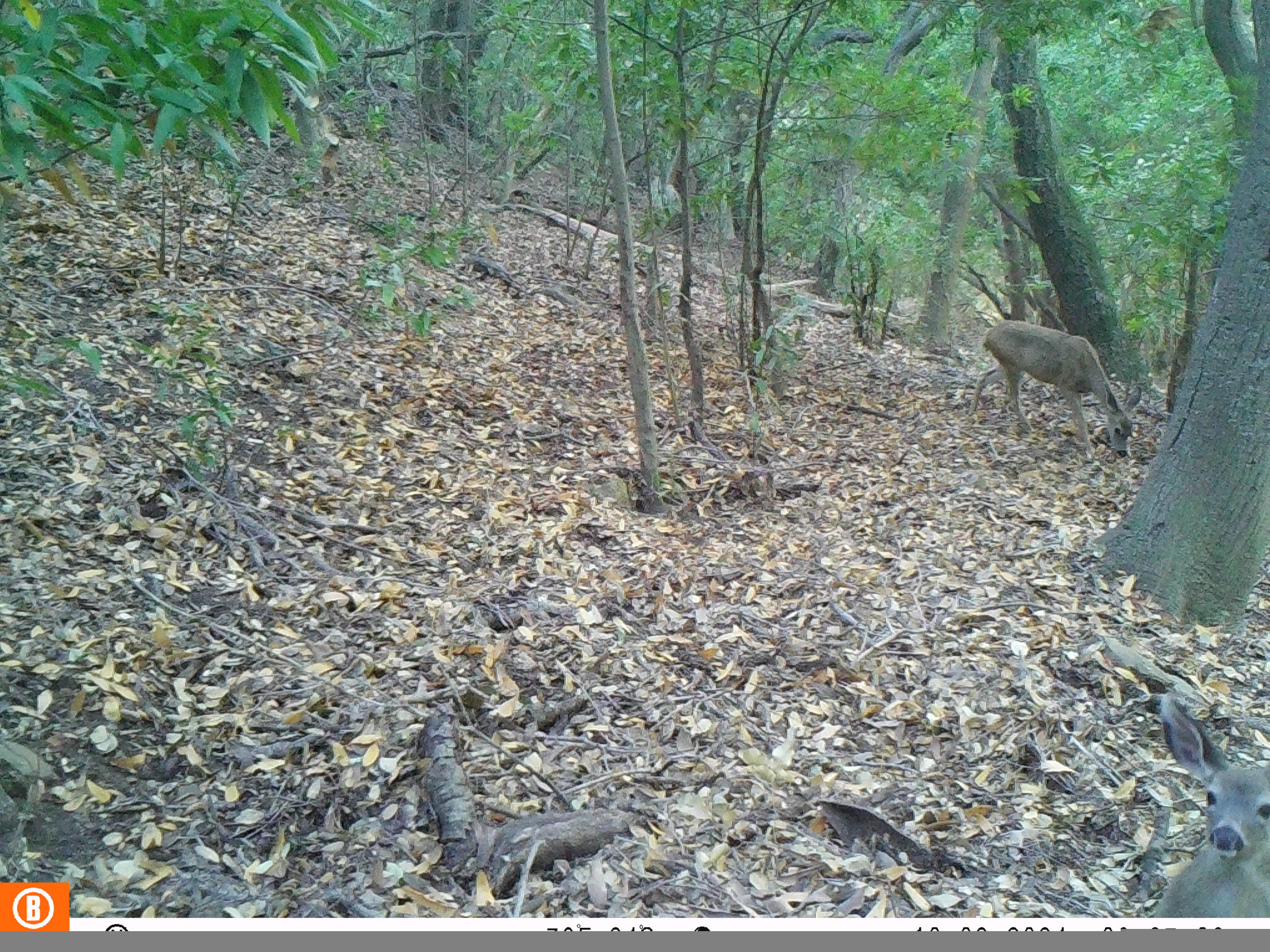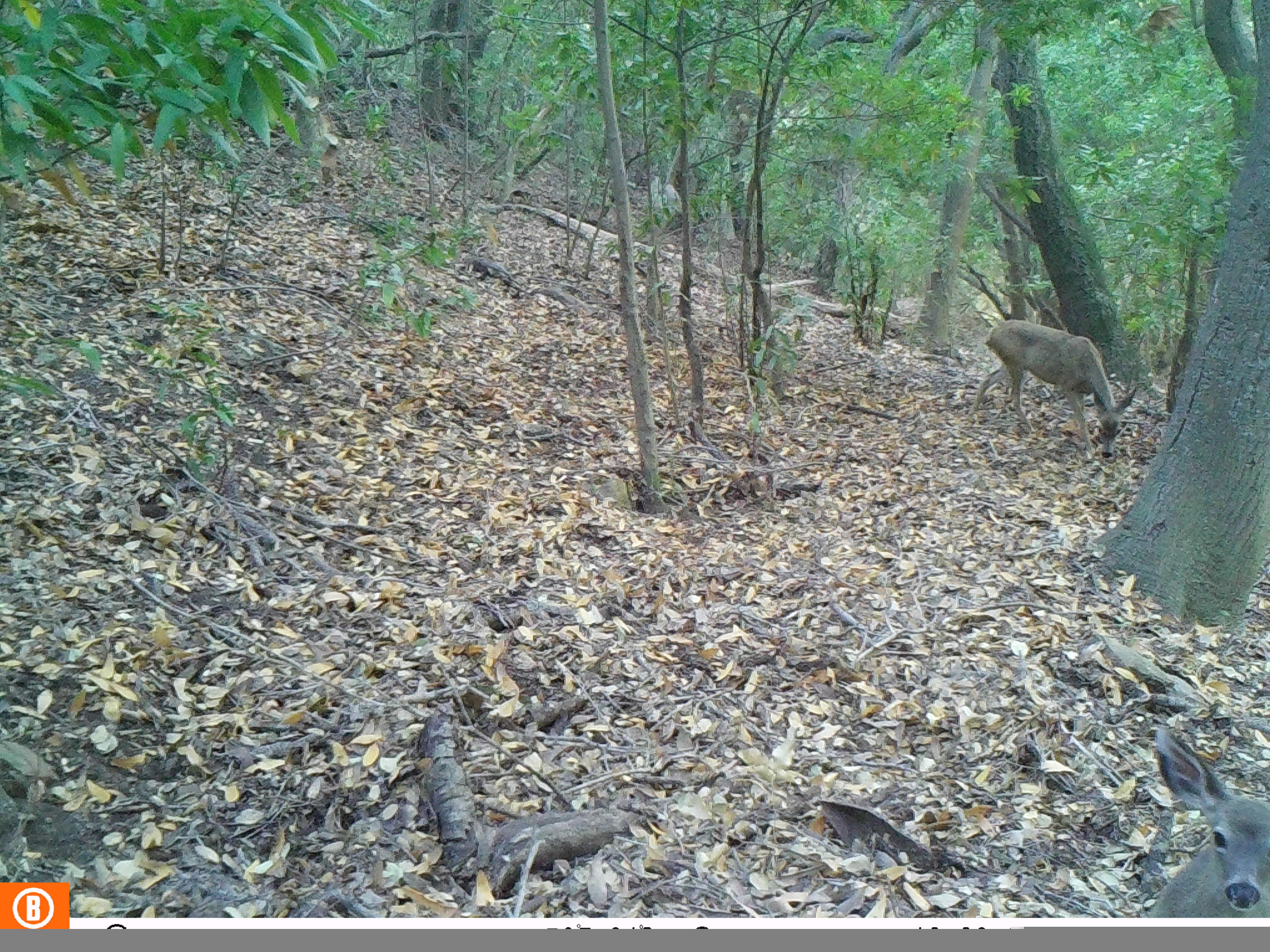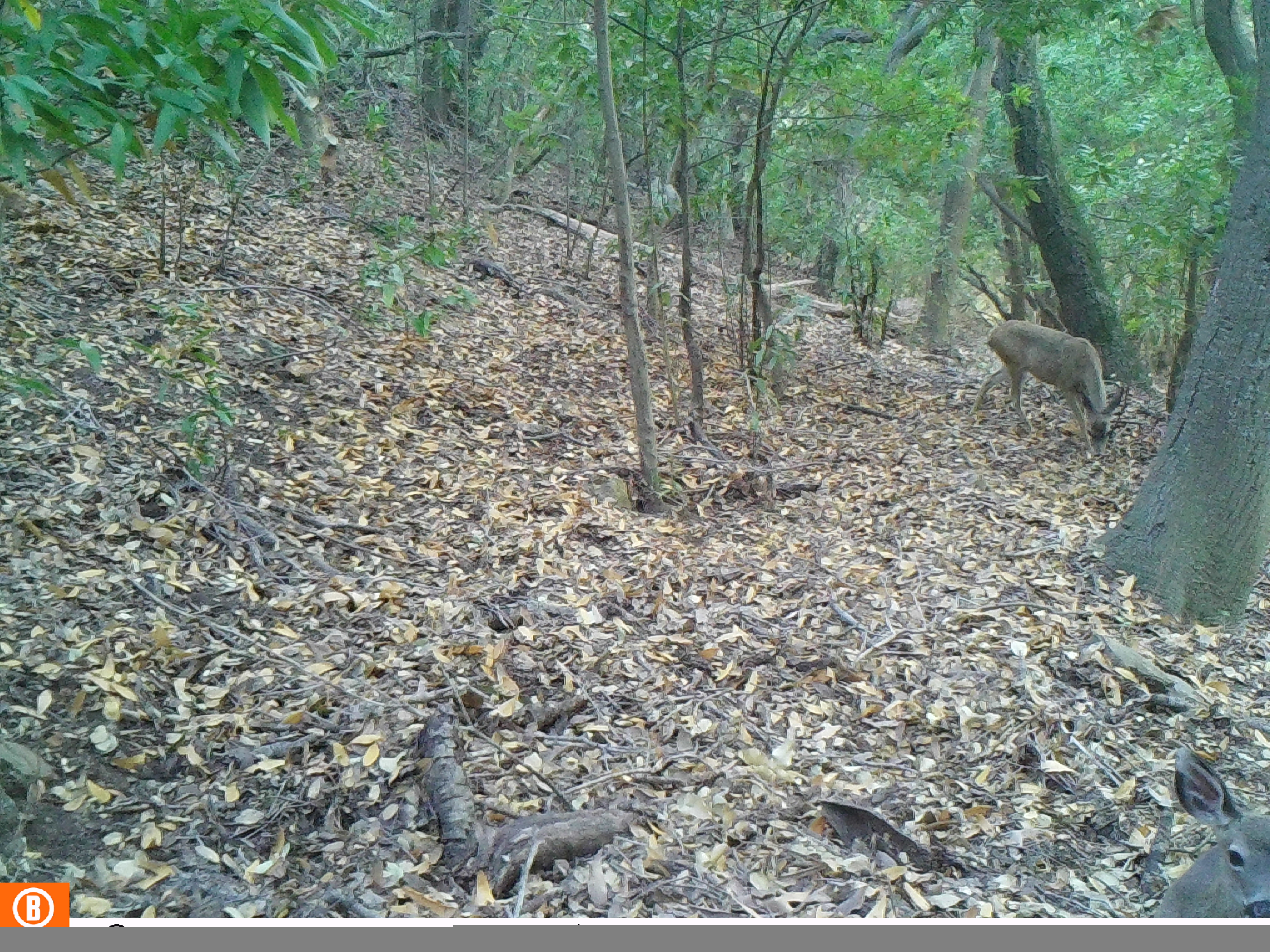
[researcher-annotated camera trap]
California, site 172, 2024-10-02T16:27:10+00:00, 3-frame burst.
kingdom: Animalia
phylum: Chordata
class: Mammalia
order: Artiodactyla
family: Cervidae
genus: Odocoileus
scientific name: Odocoileus hemionus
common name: mule deer